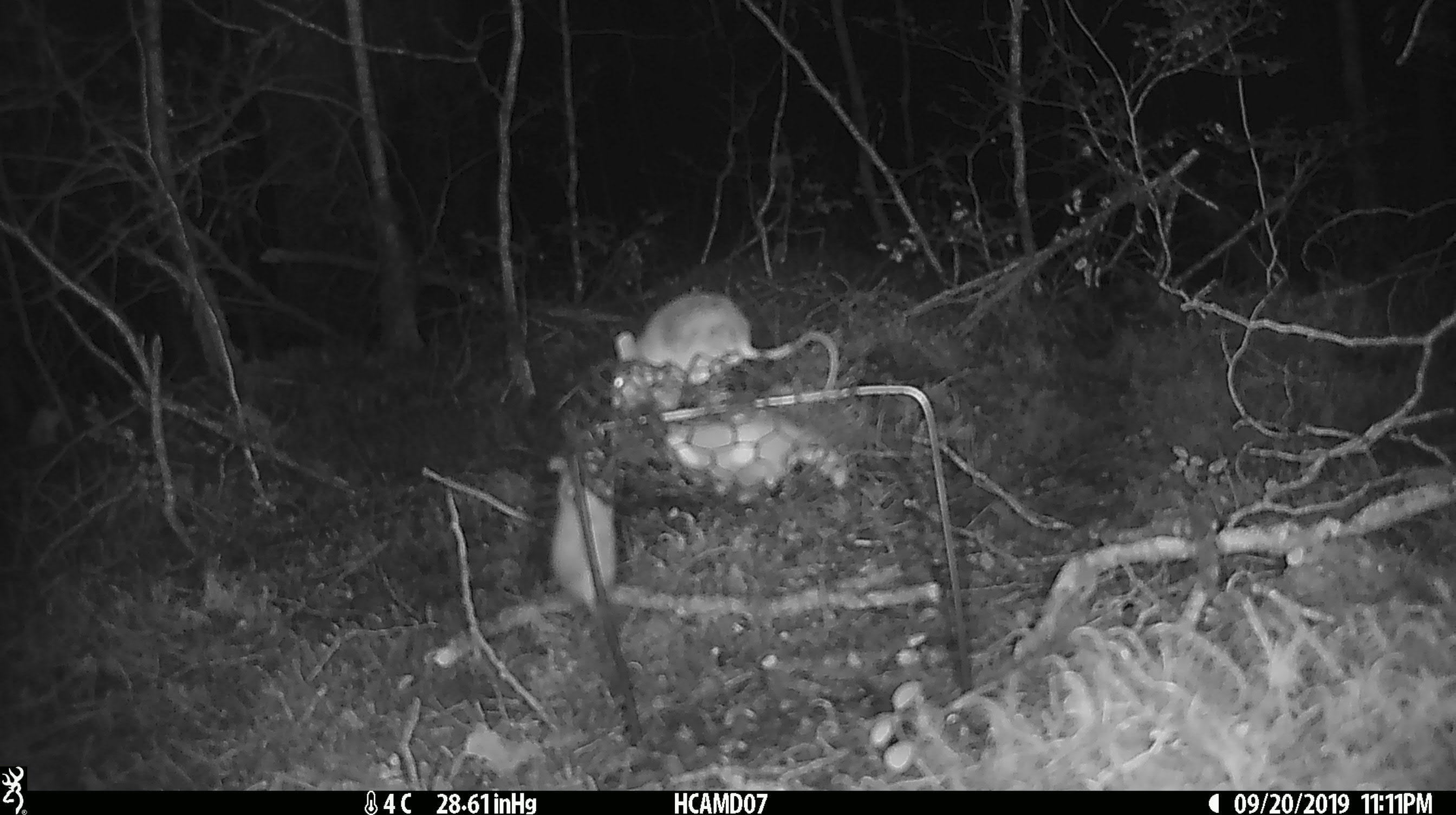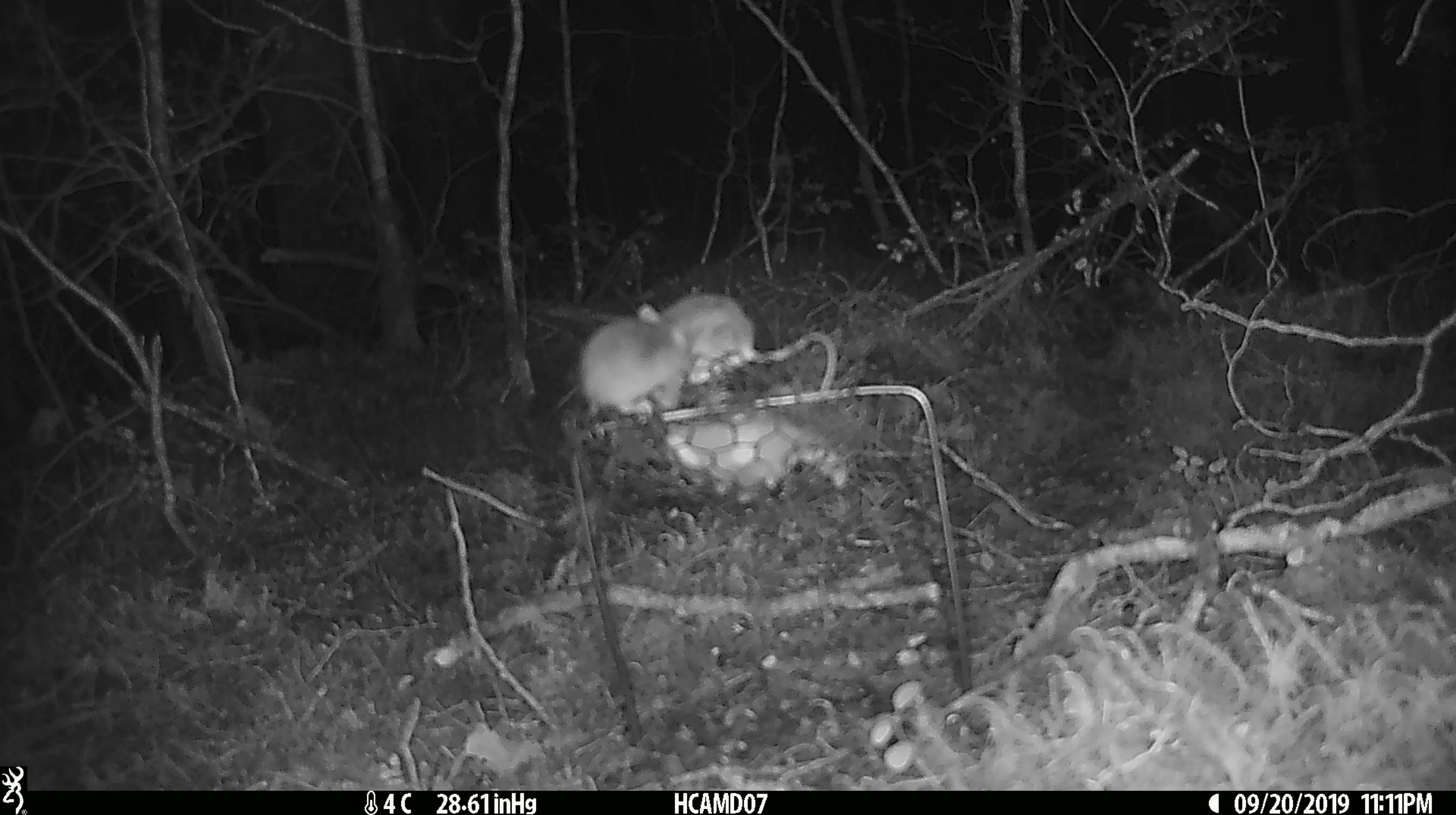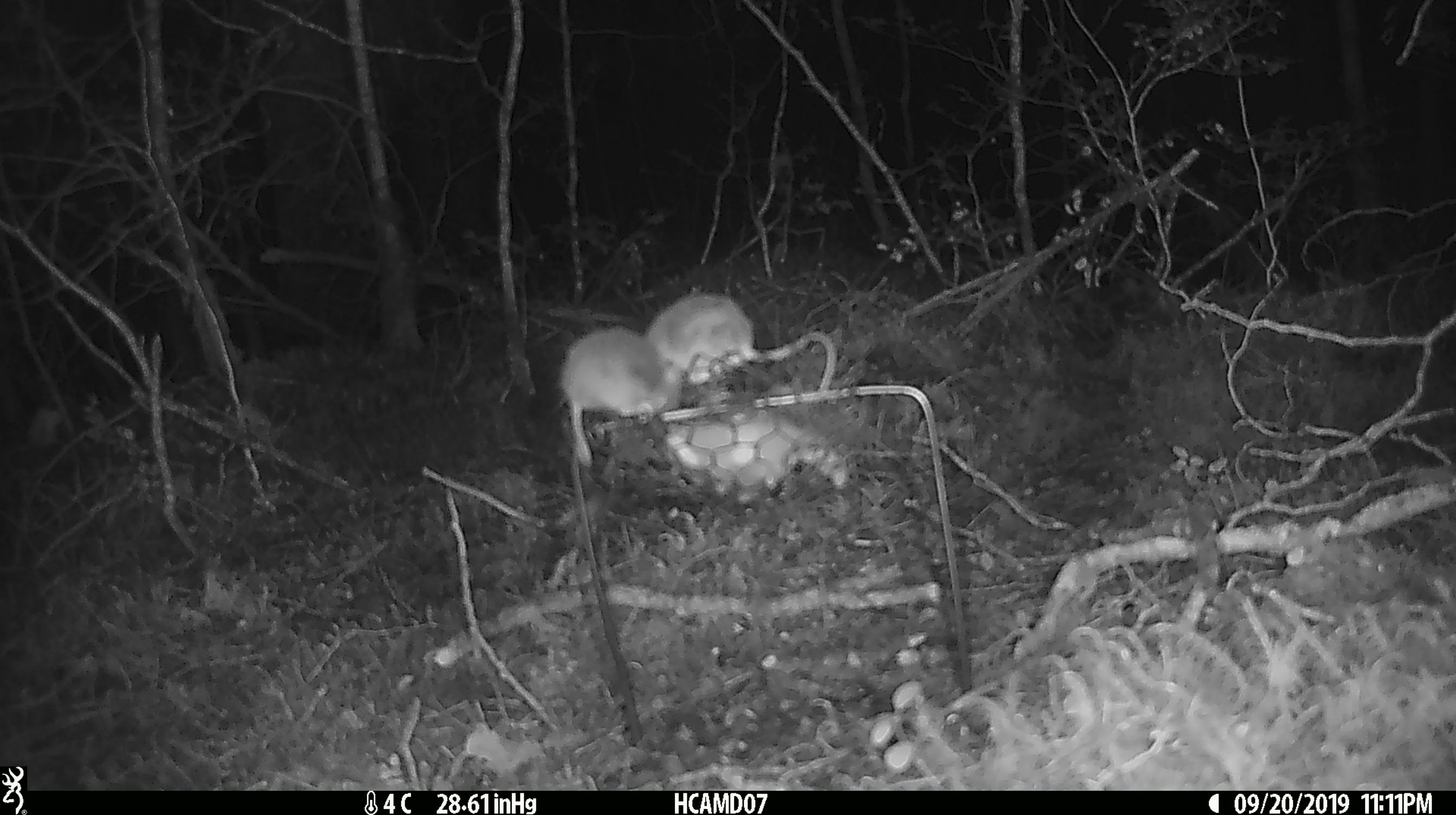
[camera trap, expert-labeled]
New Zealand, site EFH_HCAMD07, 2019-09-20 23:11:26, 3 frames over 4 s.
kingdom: Animalia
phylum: Chordata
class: Mammalia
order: Rodentia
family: Muridae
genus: Mus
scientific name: Mus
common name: mouse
Mouse (Mus).